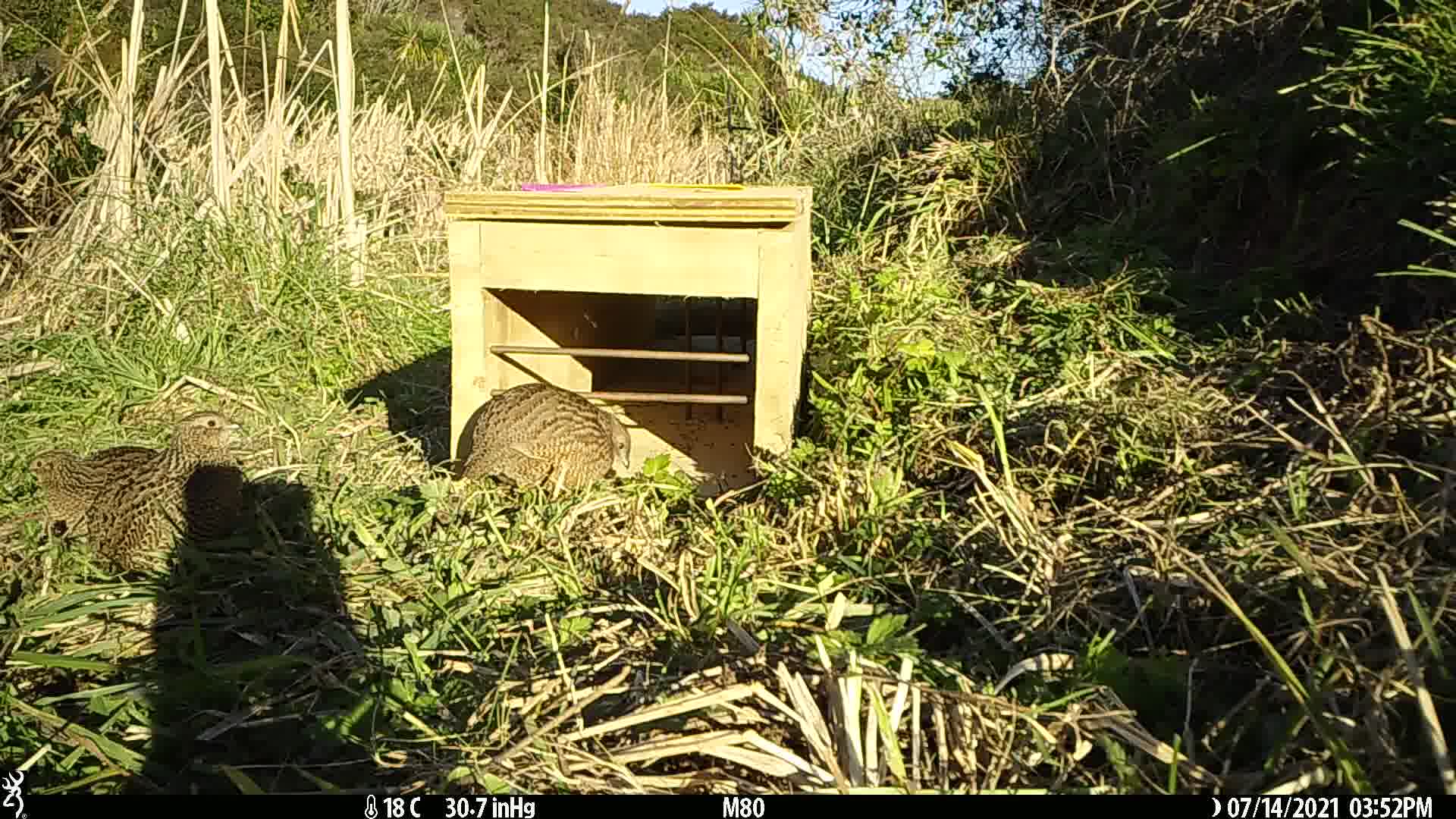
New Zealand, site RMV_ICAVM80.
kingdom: Animalia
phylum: Chordata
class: Aves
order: Galliformes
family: Phasianidae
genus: Synoicus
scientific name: Synoicus ypsilophorus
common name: brown quail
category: quail brown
Quail brown (brown quail) (Synoicus ypsilophorus).